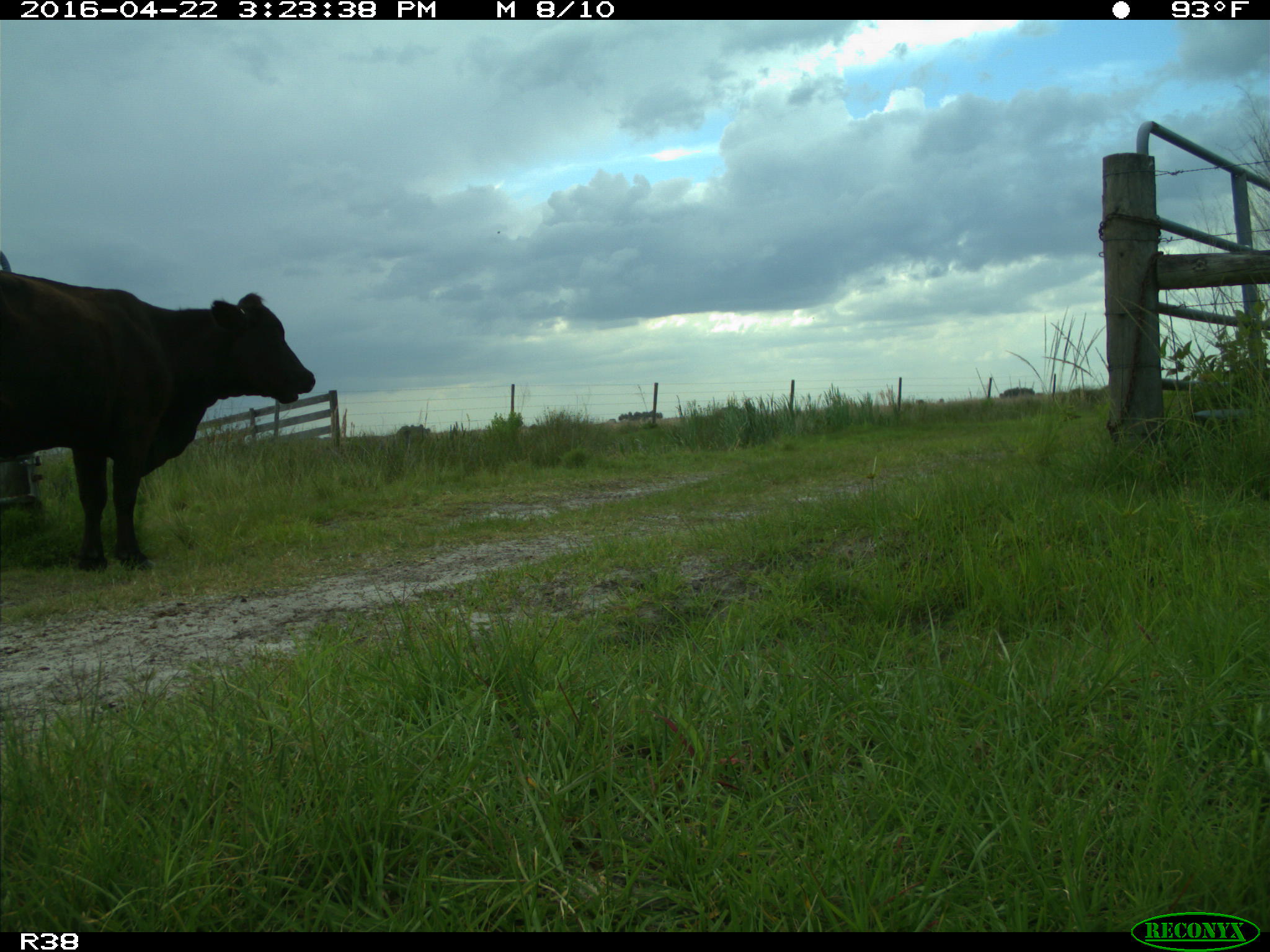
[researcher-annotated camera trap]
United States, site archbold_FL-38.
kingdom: Animalia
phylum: Chordata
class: Mammalia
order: Artiodactyla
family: Bovidae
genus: Bos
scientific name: Bos taurus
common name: domestic cow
Bos taurus (domestic cow).